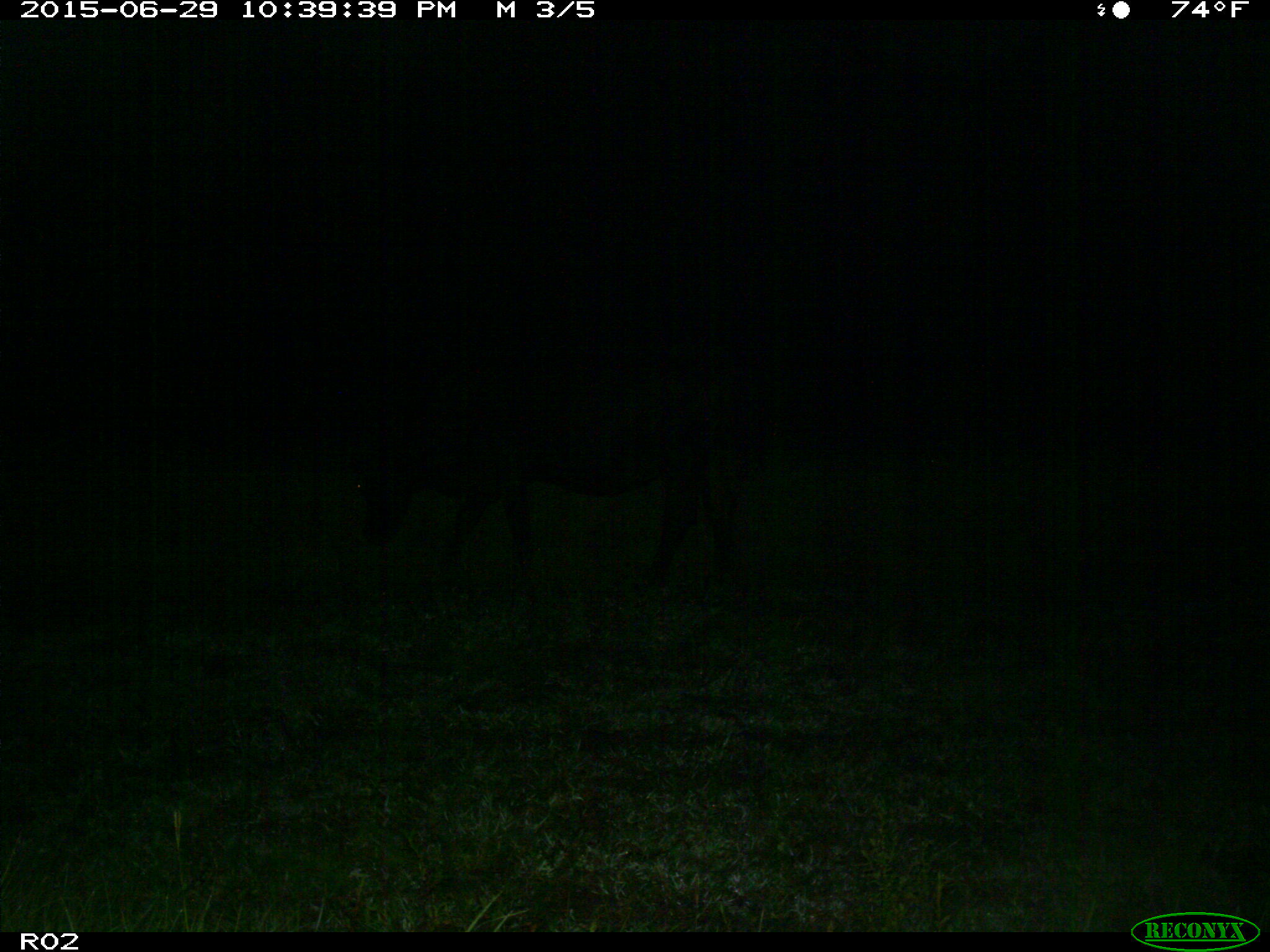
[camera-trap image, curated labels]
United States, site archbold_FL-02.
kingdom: Animalia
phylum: Chordata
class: Mammalia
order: Artiodactyla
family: Bovidae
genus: Bos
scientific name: Bos taurus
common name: domestic cow